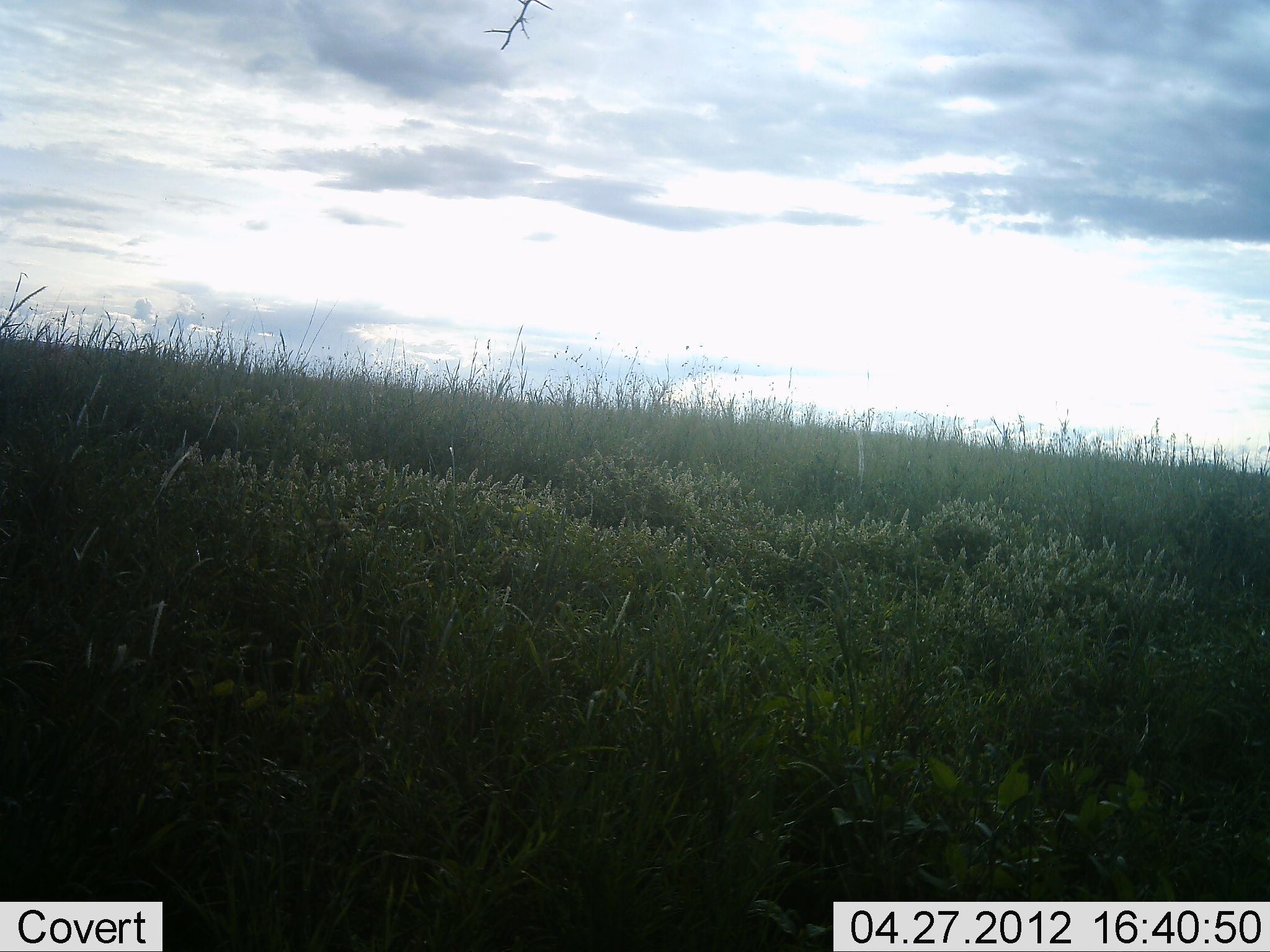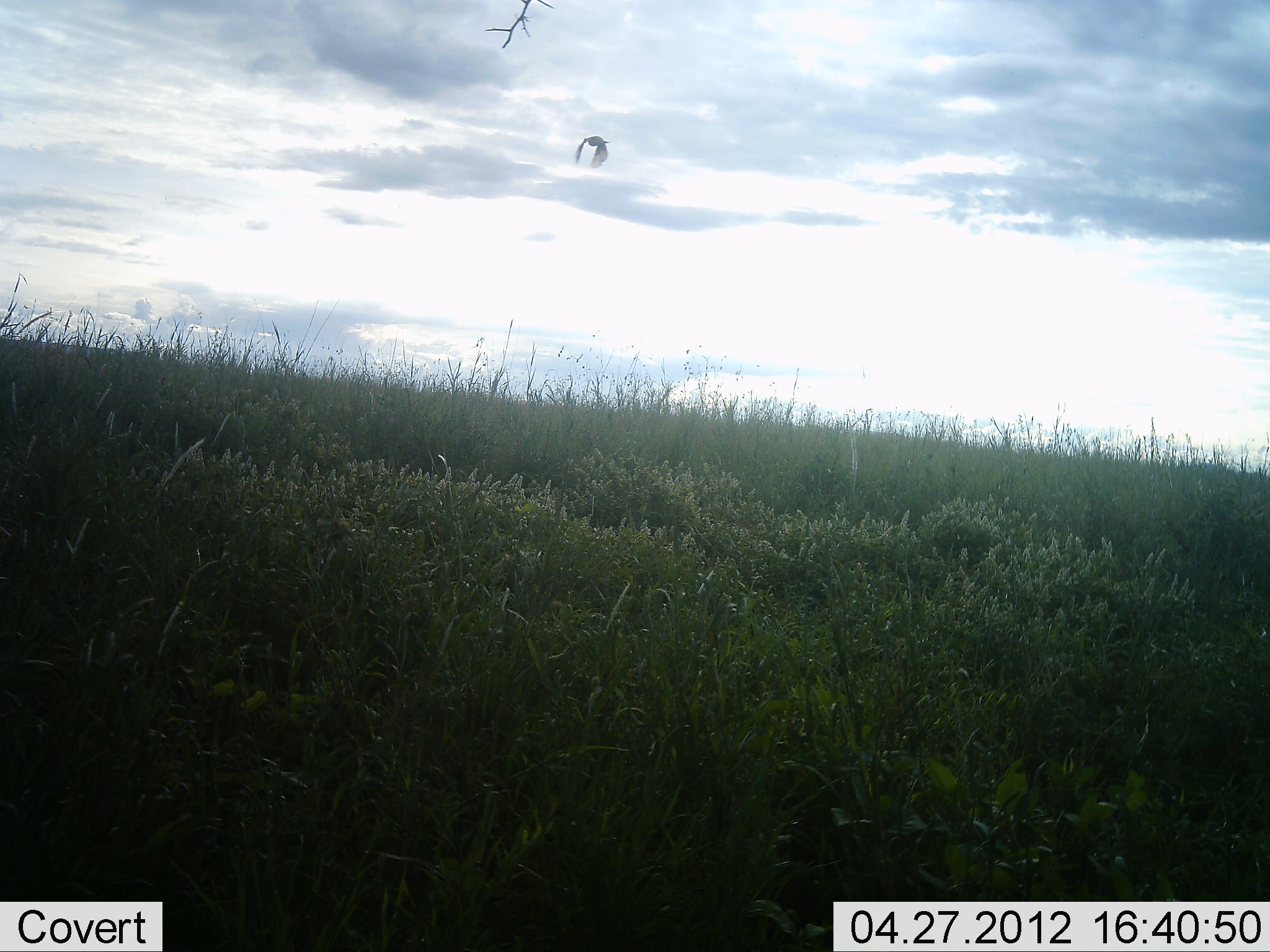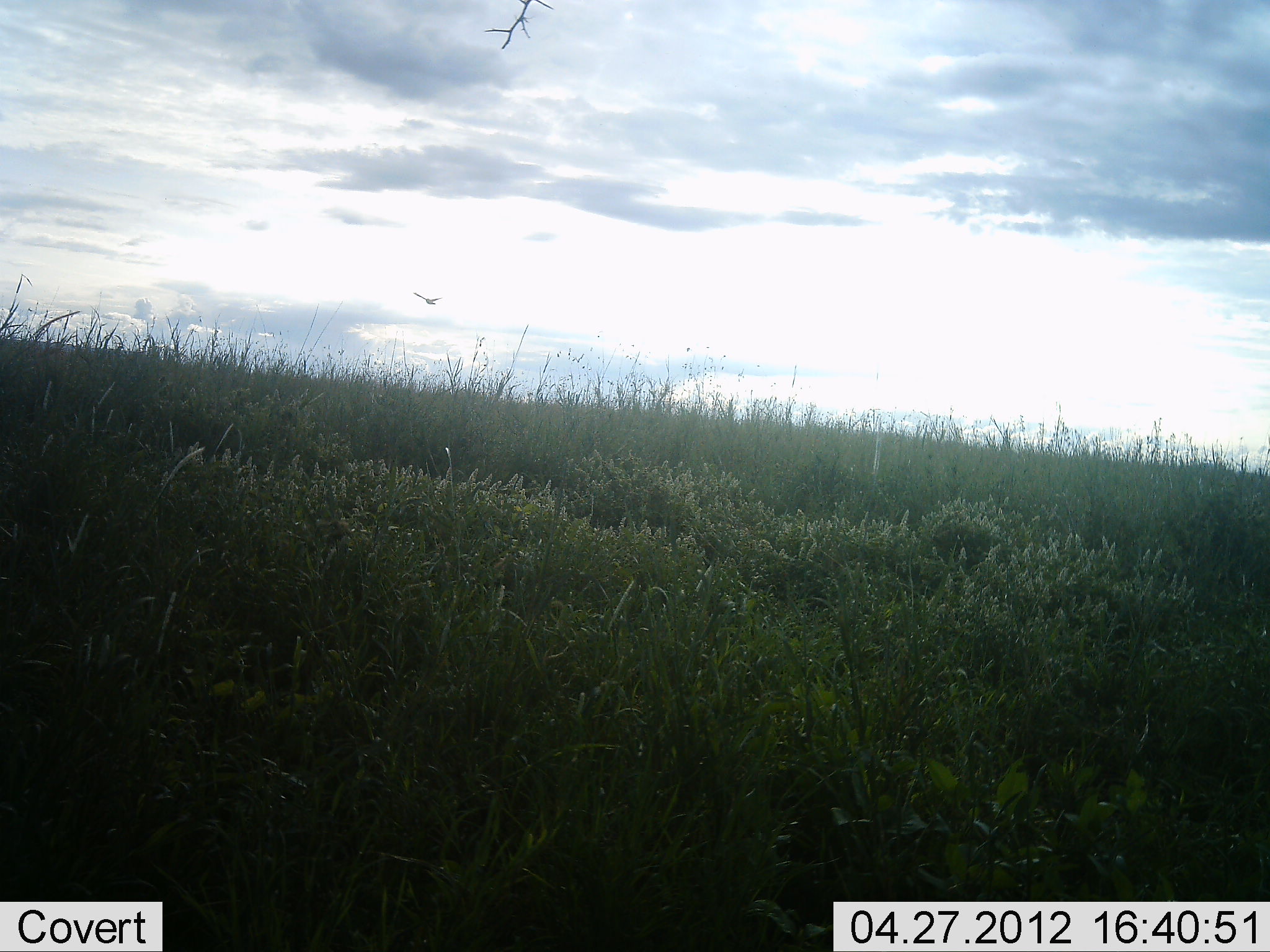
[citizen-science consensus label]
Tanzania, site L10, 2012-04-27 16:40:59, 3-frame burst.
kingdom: Animalia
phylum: Chordata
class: Aves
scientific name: Aves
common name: bird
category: otherbird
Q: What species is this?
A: Otherbird (bird) (Aves).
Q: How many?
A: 1.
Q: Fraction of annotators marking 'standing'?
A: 0%.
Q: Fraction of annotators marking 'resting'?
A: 0%.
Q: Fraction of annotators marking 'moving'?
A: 100%.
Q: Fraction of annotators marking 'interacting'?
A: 0%.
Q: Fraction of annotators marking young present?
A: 0%.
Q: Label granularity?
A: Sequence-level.